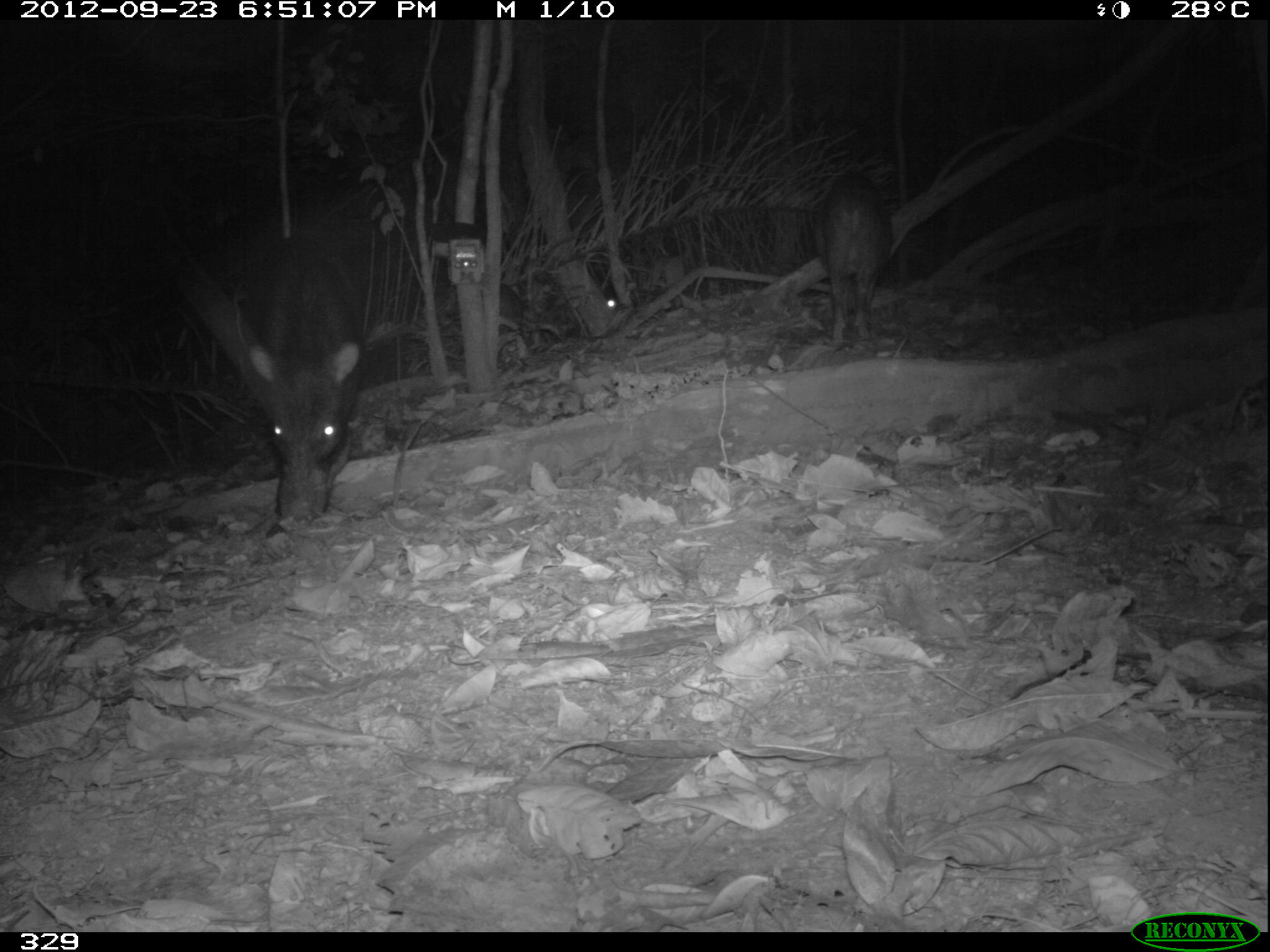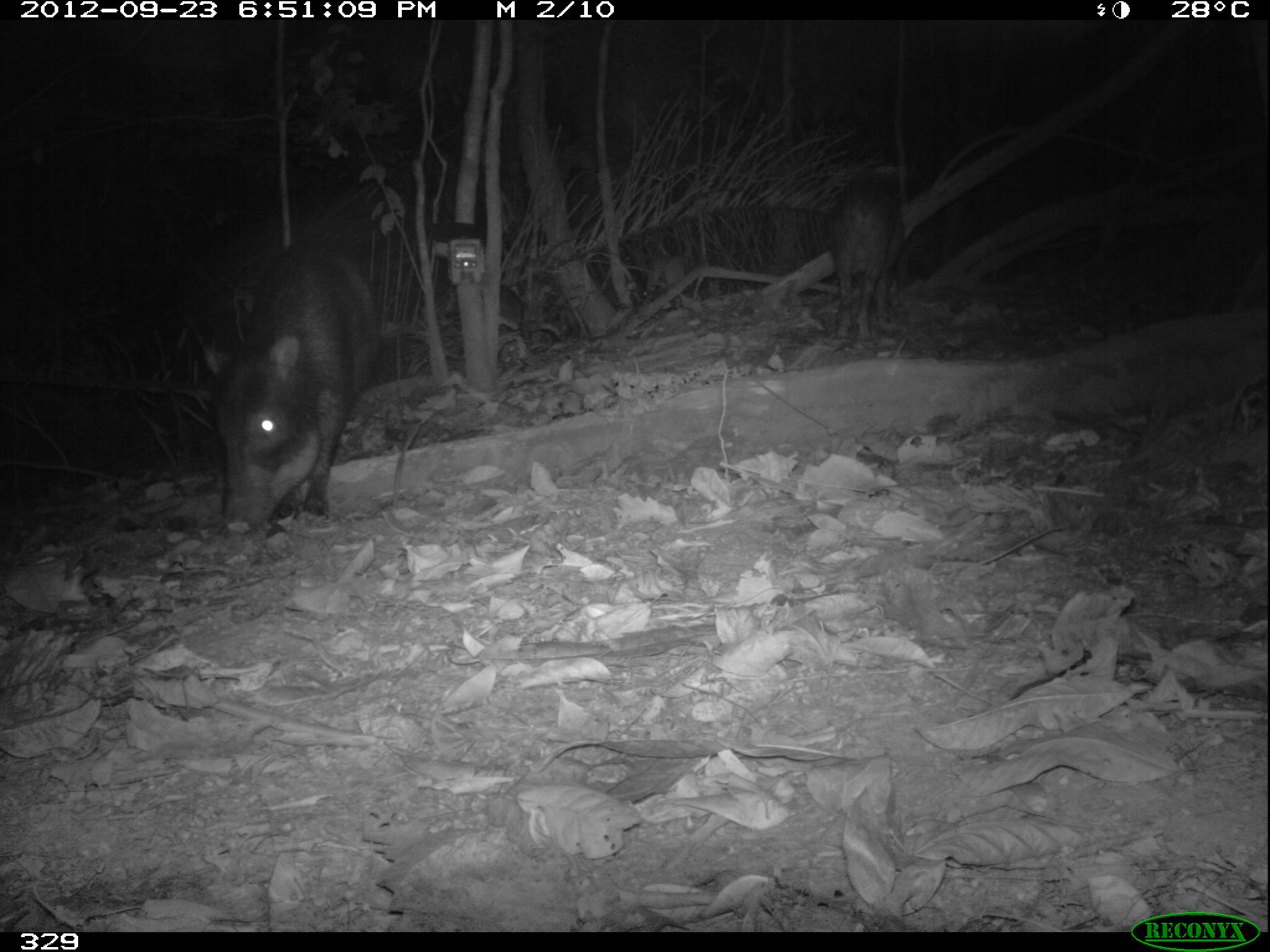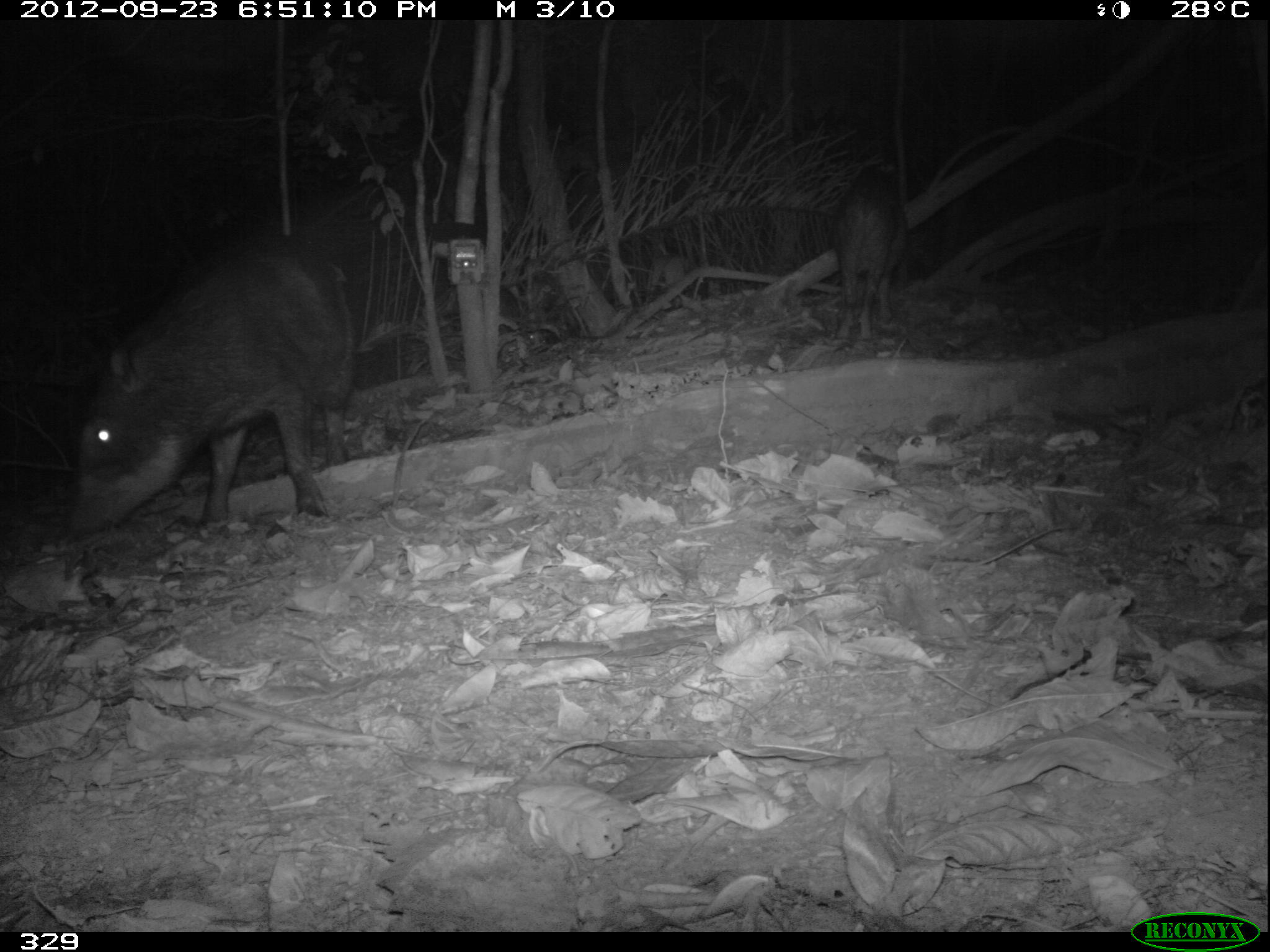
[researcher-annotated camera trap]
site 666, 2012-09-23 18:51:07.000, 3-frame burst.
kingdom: Animalia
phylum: Chordata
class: Mammalia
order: Artiodactyla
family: Tayassuidae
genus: Tayassu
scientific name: Tayassu pecari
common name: white-lipped peccary